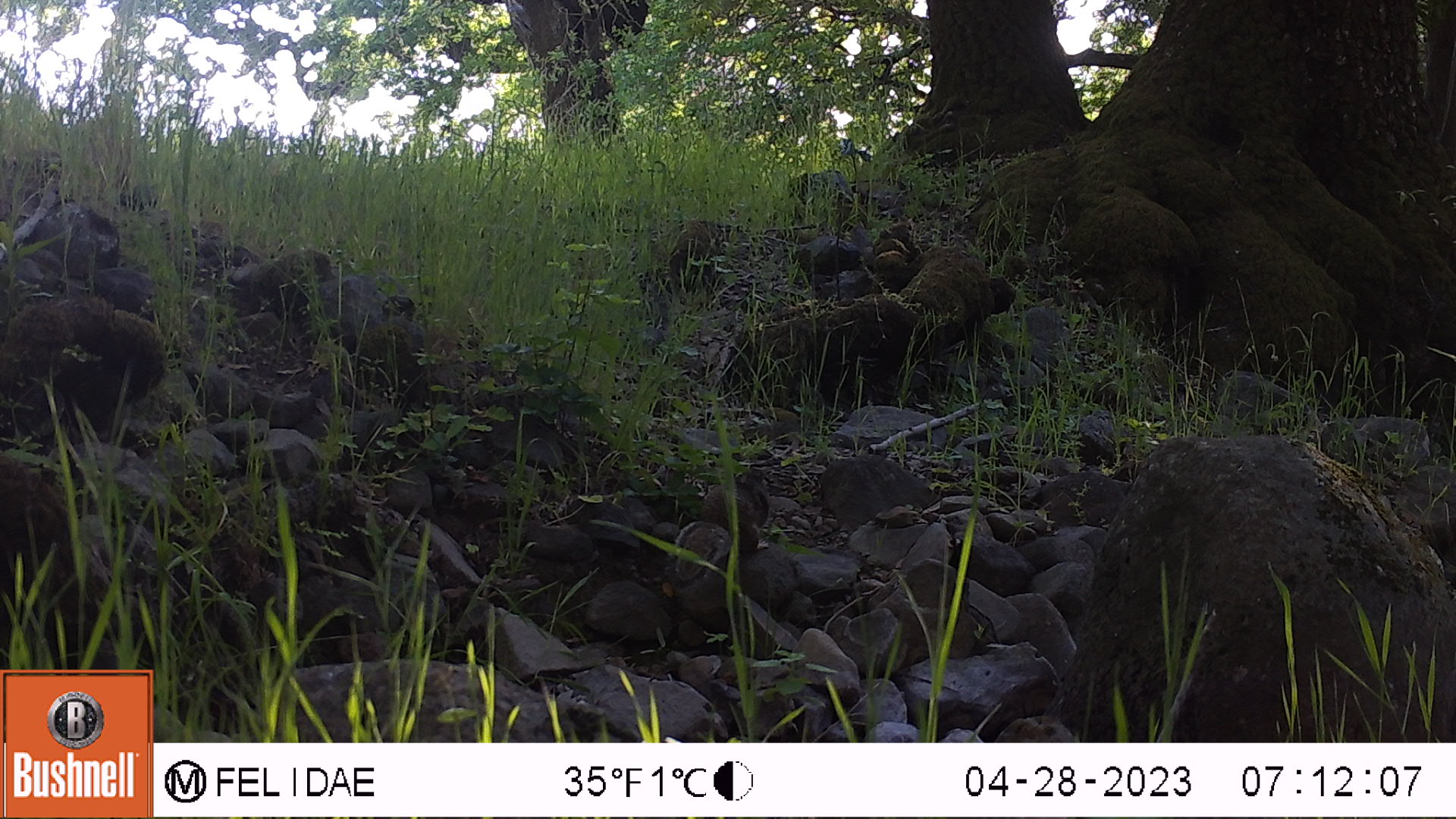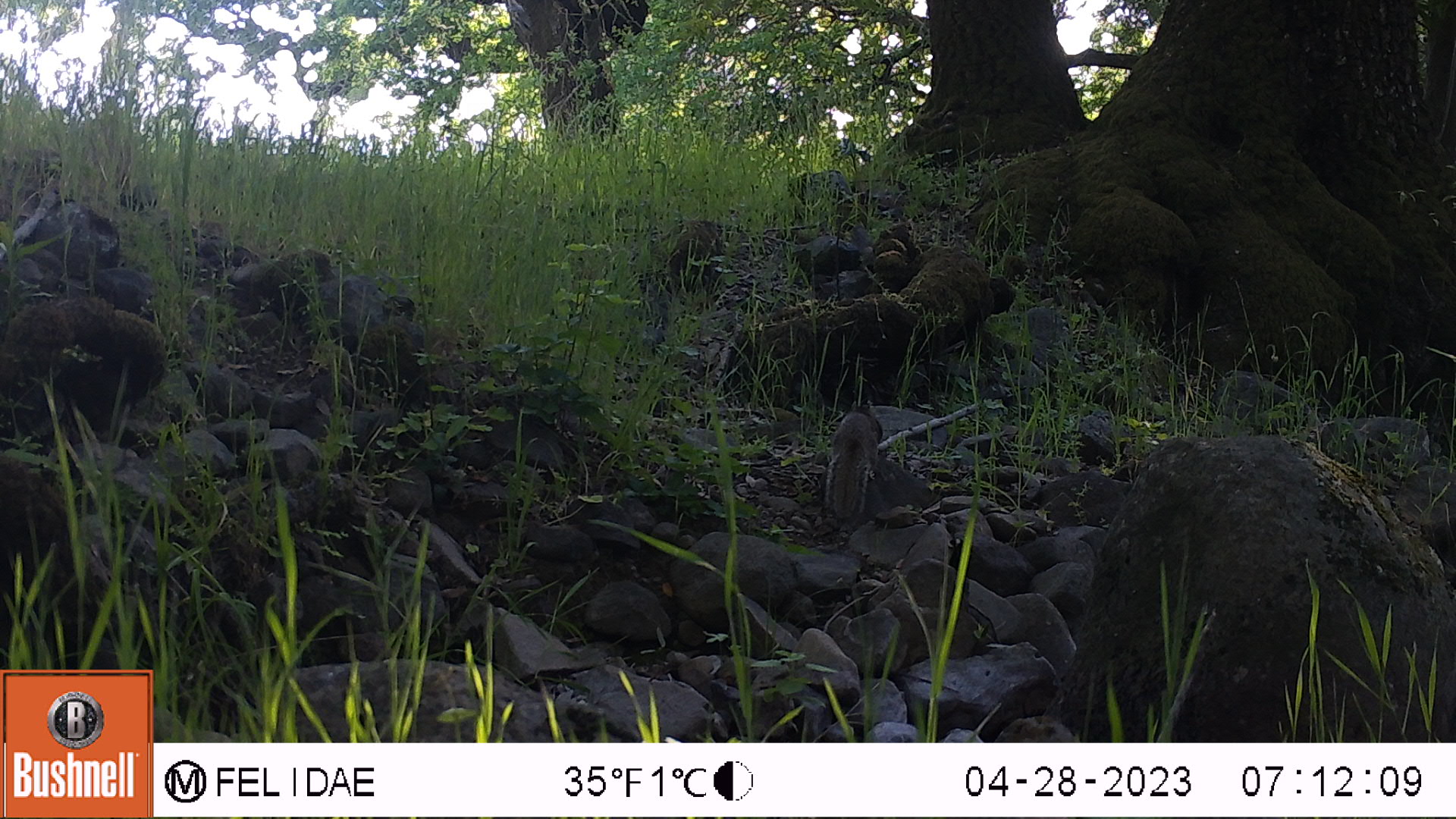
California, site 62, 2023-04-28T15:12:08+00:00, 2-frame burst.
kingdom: Animalia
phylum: Chordata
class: Mammalia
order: Rodentia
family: Sciuridae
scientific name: Sciuridae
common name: squirrel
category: unknown squirrel